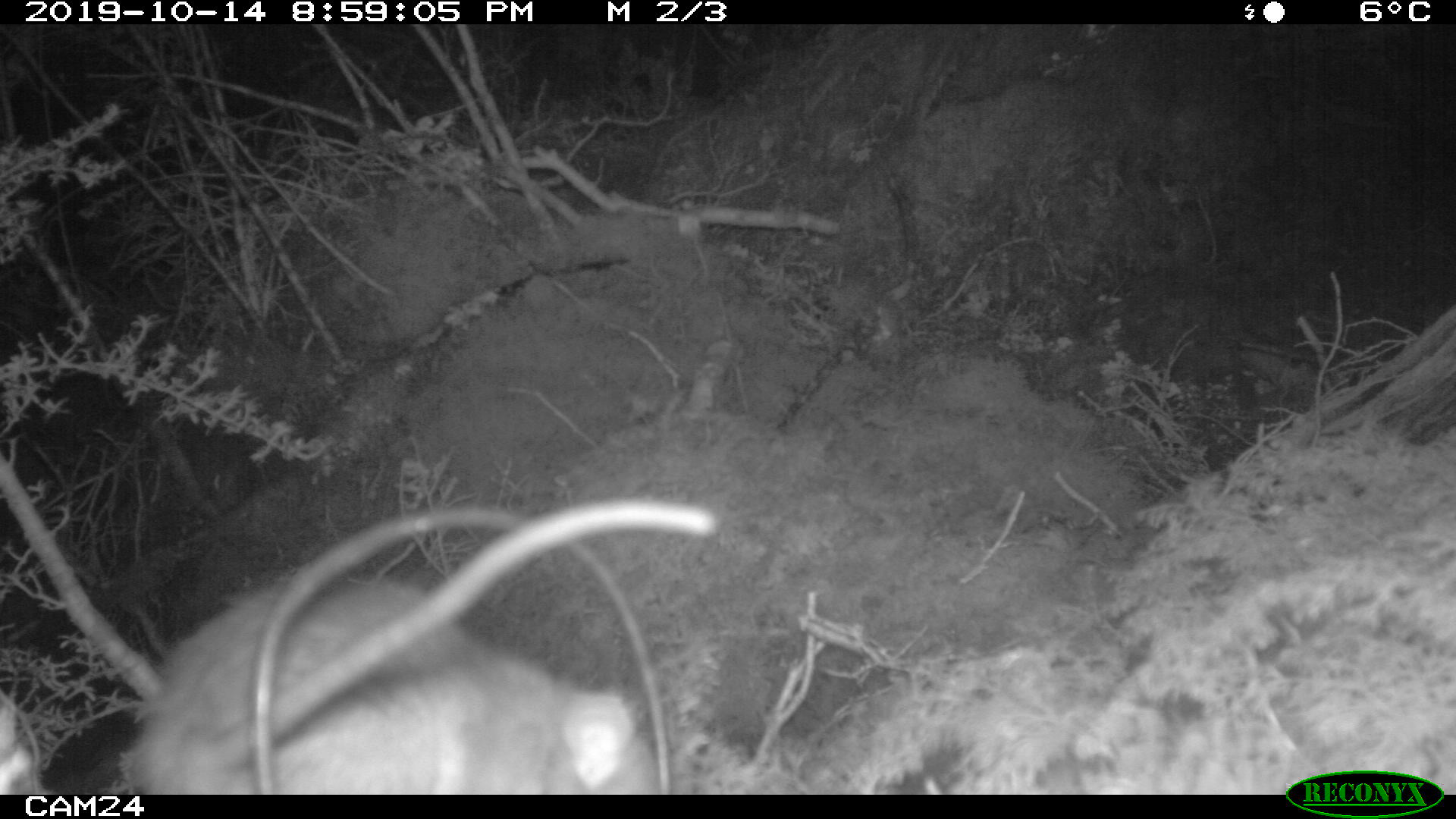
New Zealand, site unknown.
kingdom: Animalia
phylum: Chordata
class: Mammalia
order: Rodentia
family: Muridae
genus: Rattus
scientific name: Rattus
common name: rat